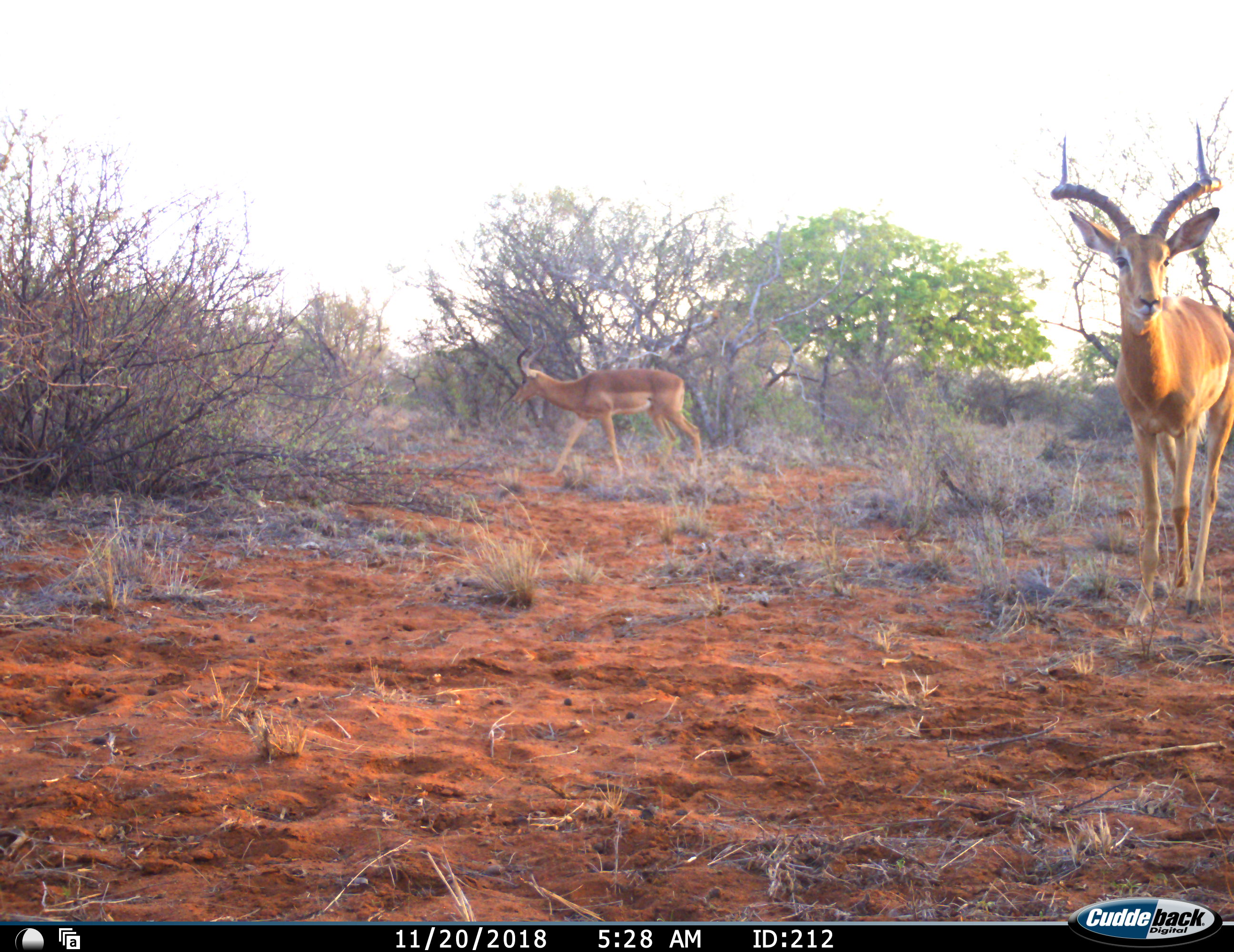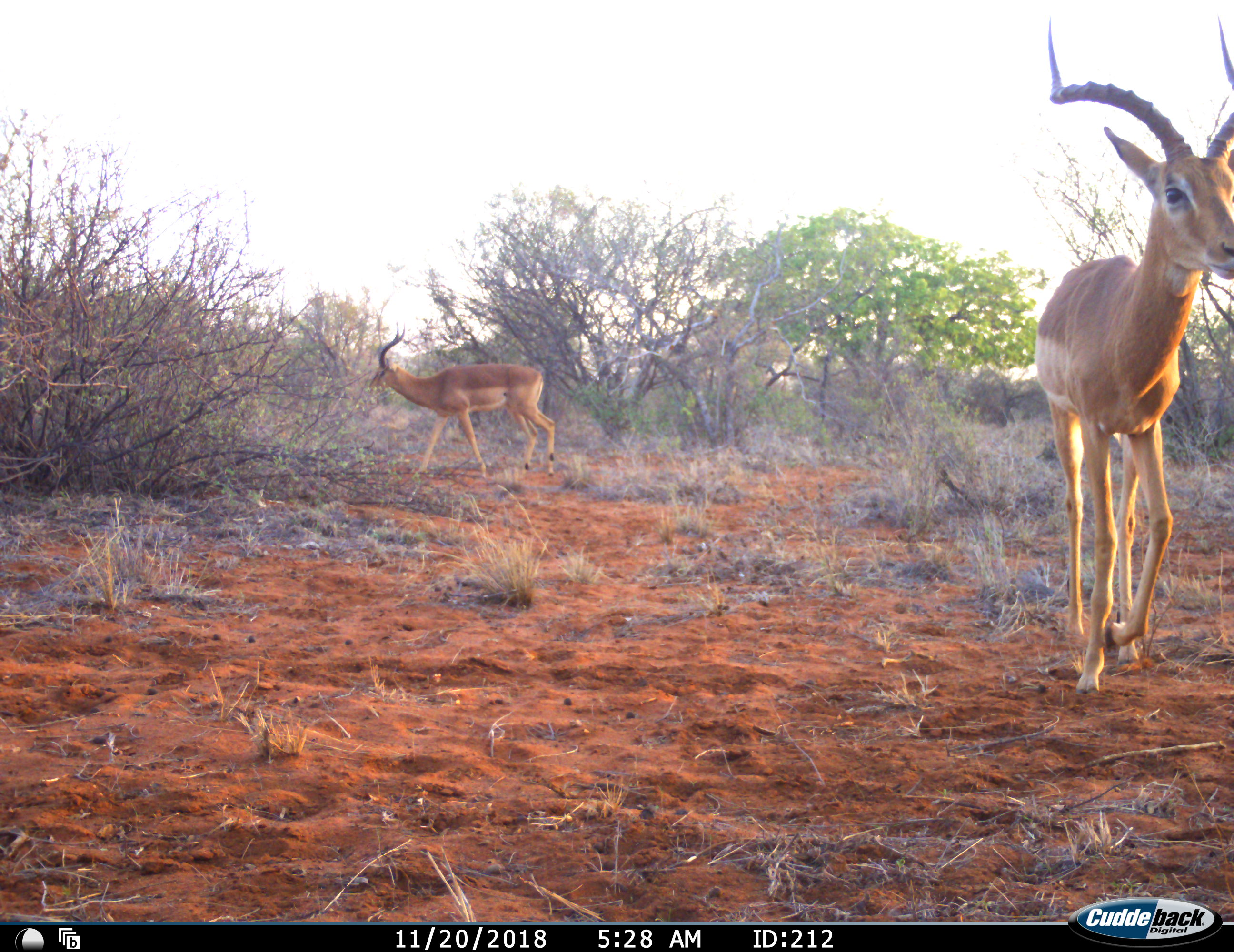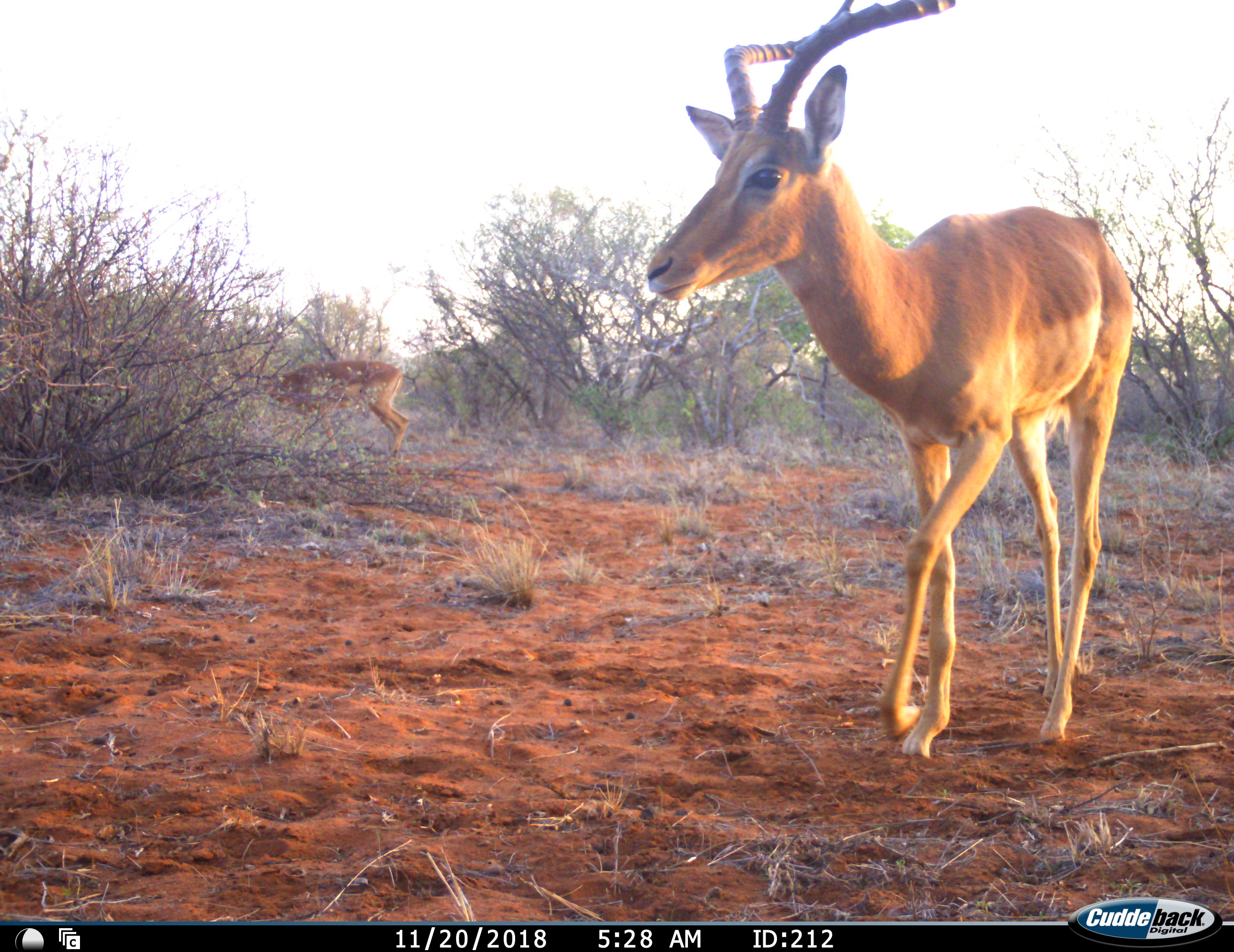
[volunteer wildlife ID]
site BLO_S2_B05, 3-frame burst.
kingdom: Animalia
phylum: Chordata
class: Mammalia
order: Artiodactyla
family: Bovidae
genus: Aepyceros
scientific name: Aepyceros melampus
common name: impala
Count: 2.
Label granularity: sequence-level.